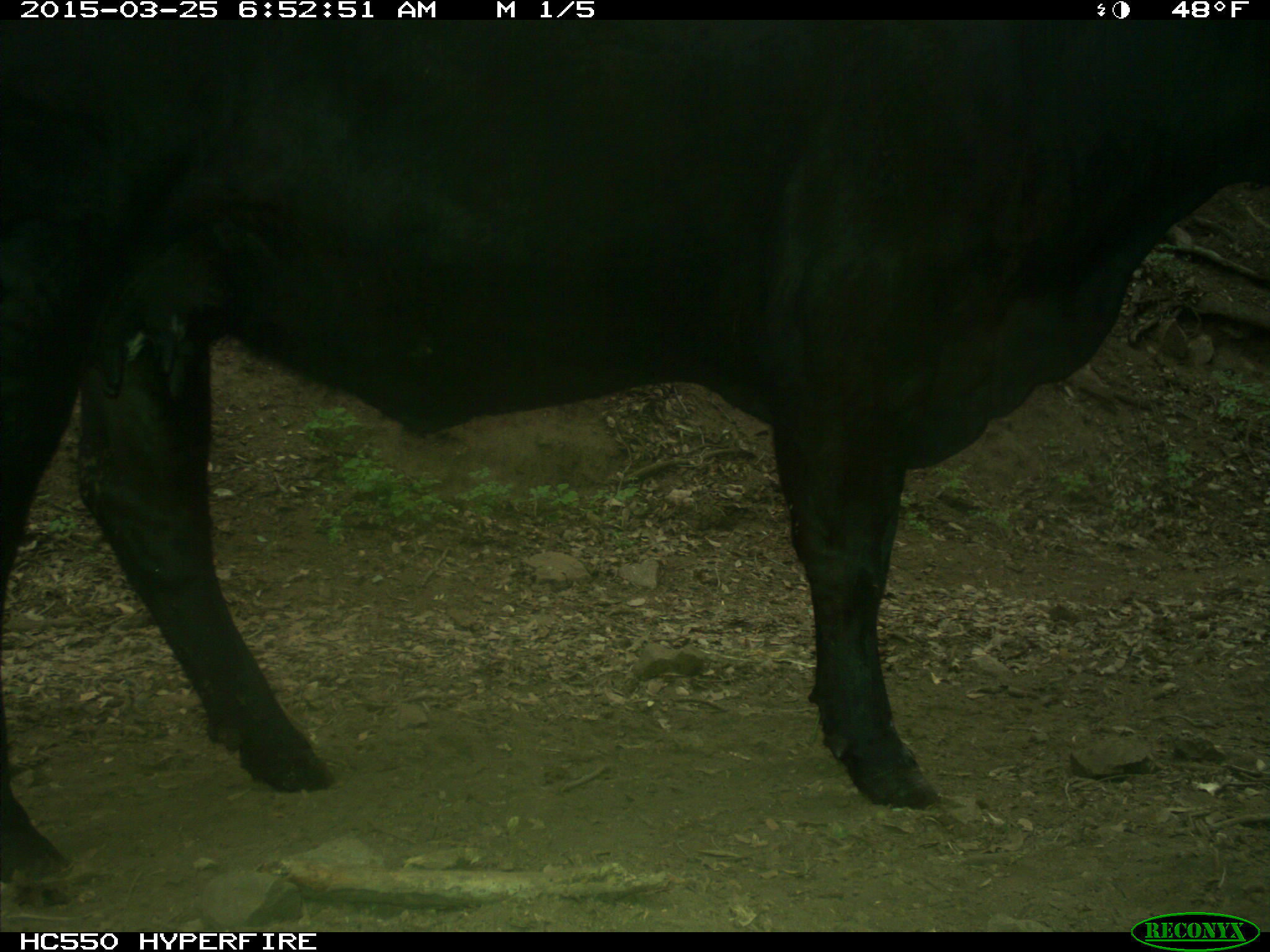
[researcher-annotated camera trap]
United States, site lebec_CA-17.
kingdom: Animalia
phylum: Chordata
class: Mammalia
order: Artiodactyla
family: Bovidae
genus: Bos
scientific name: Bos taurus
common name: domestic cow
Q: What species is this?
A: Bos taurus (domestic cow).